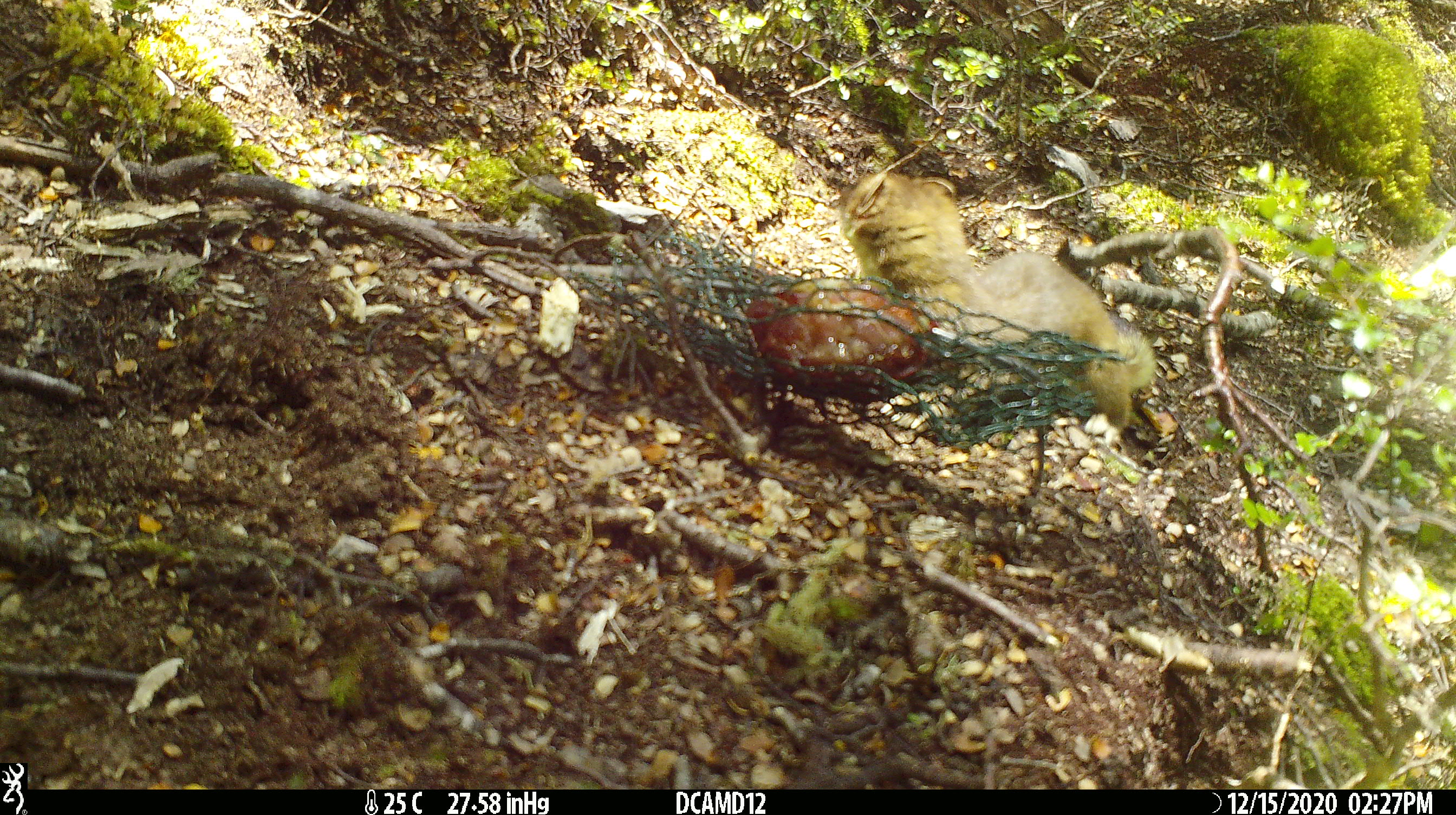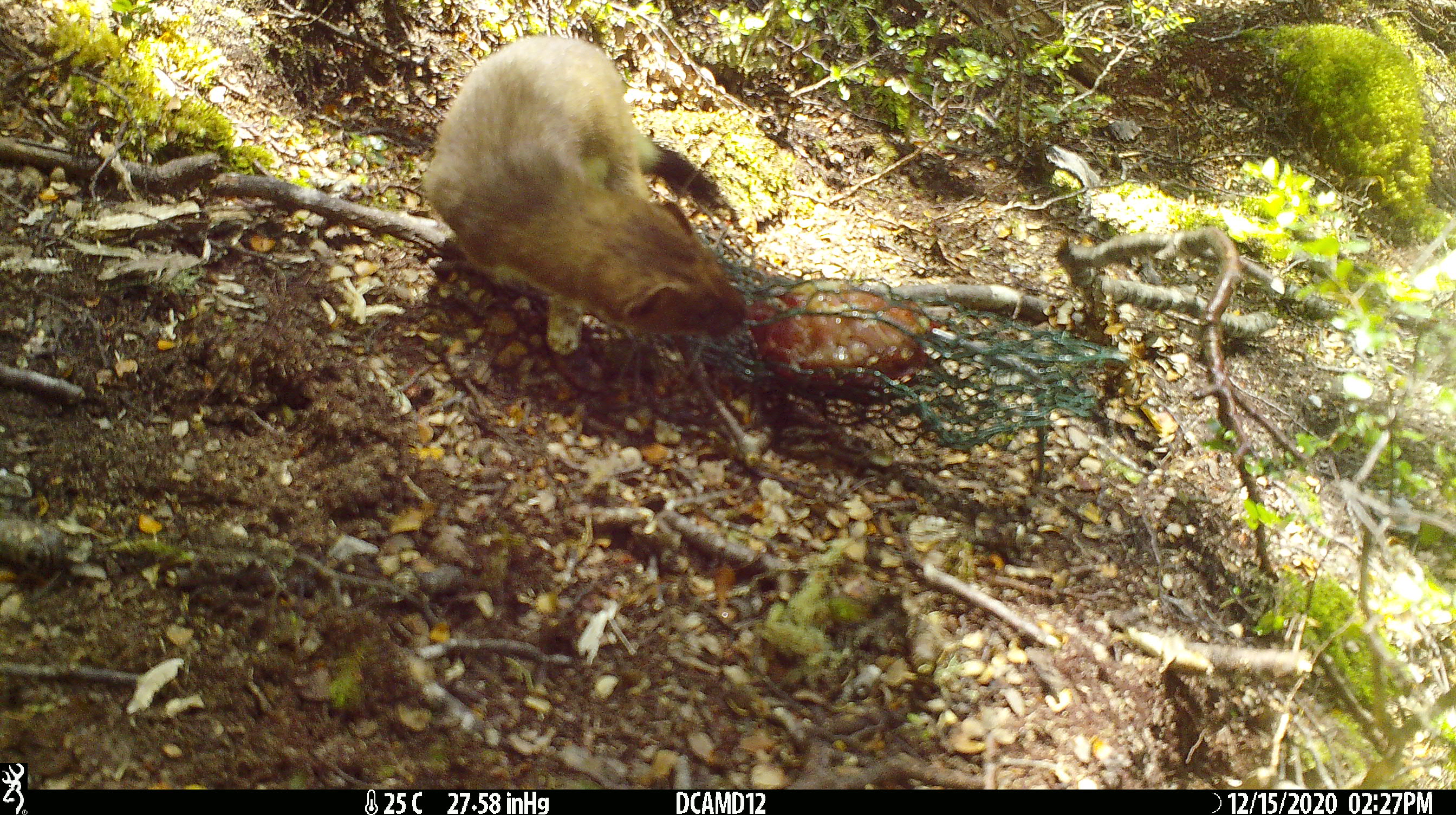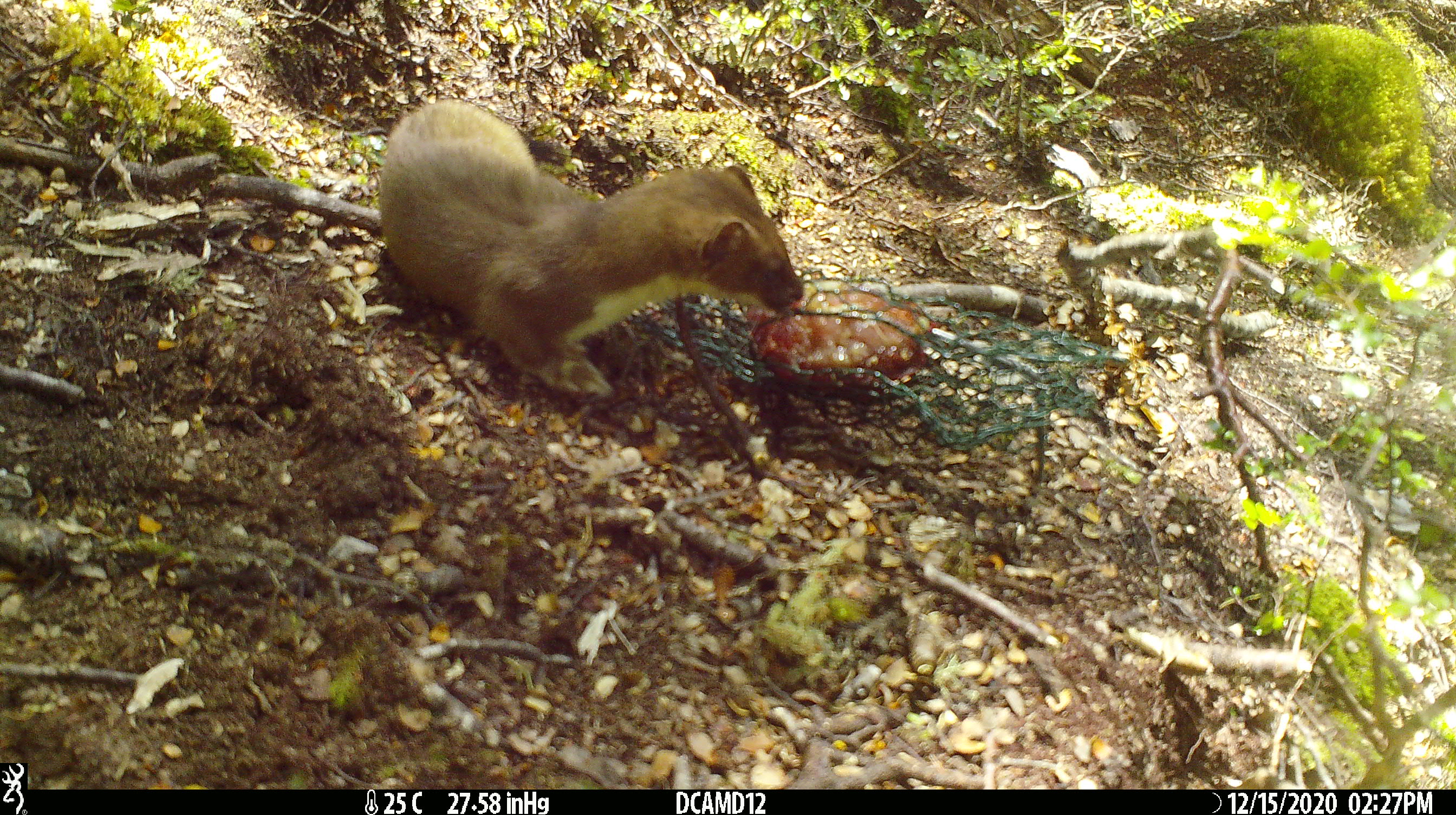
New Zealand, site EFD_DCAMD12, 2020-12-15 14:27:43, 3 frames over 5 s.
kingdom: Animalia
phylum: Chordata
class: Mammalia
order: Carnivora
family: Mustelidae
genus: Mustela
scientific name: Mustela erminea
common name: stoat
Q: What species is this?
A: Stoat (Mustela erminea).